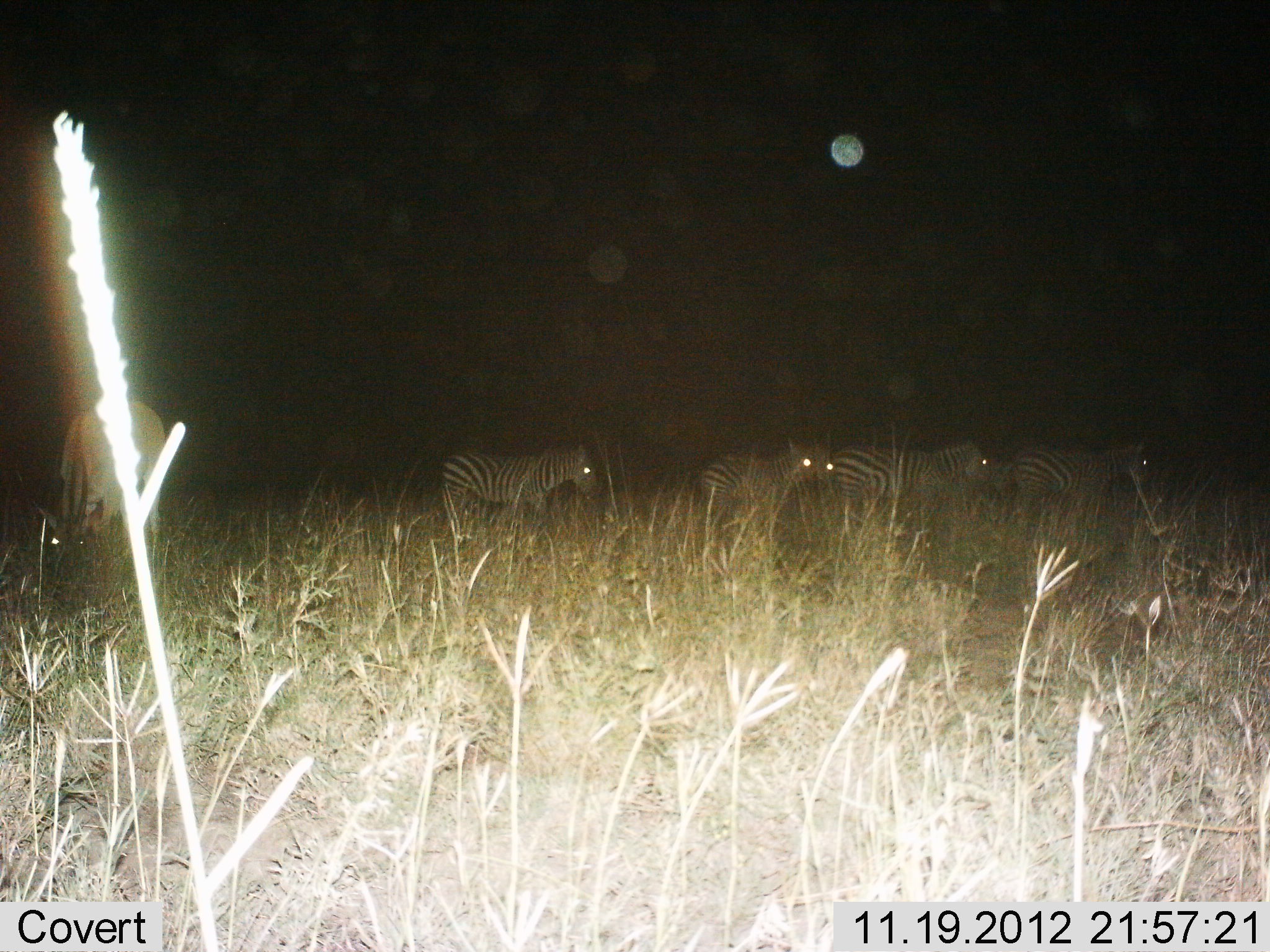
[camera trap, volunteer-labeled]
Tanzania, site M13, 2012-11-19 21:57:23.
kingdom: Animalia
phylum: Chordata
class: Mammalia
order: Perissodactyla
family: Equidae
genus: Equus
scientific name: Equus quagga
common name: plains zebra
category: zebra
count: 5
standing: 50%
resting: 0%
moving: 75%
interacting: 0%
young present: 0%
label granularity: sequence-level